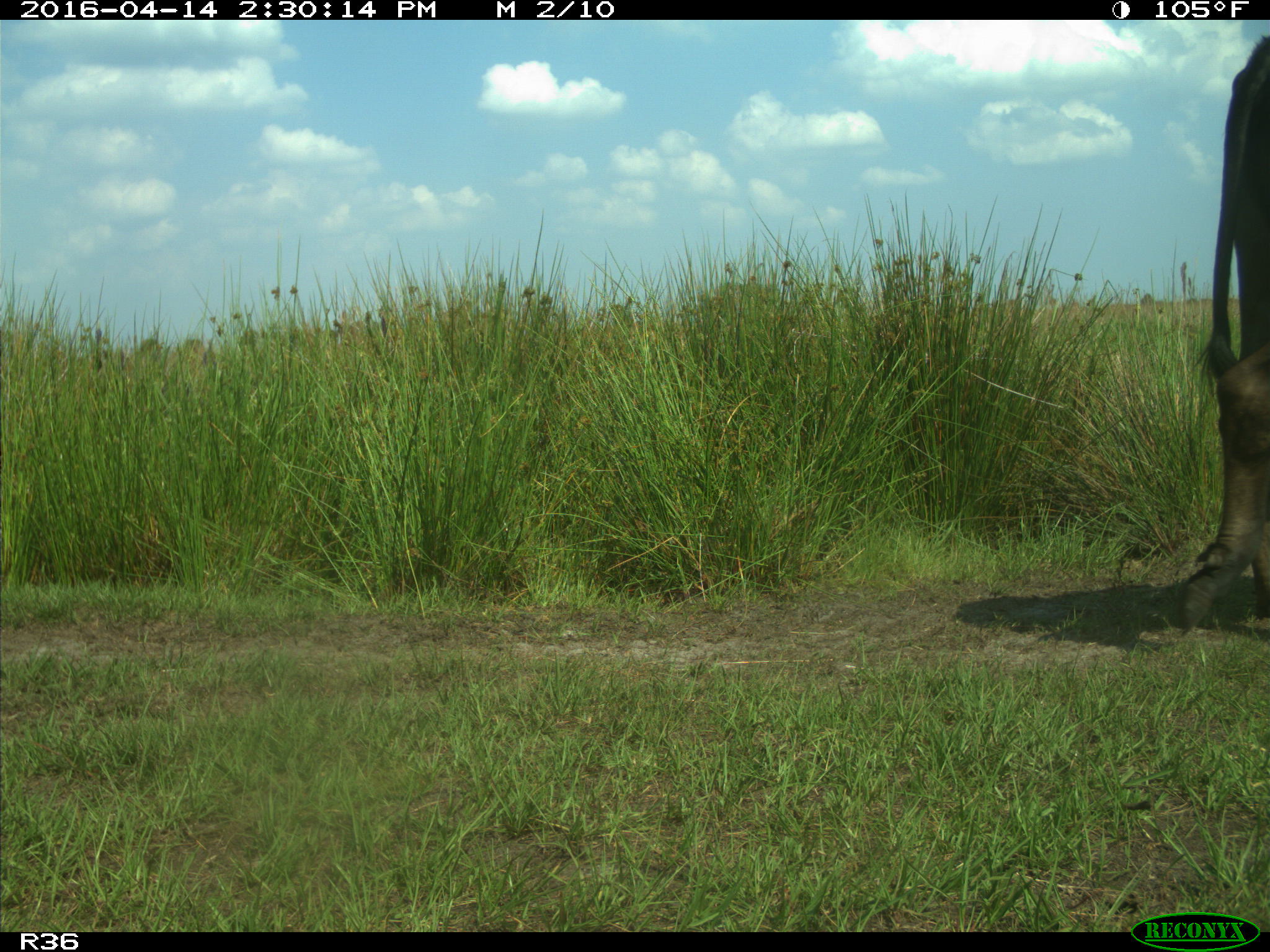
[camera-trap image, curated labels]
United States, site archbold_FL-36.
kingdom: Animalia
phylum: Chordata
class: Mammalia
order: Artiodactyla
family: Bovidae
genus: Bos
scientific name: Bos taurus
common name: domestic cow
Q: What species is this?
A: Bos taurus (domestic cow).